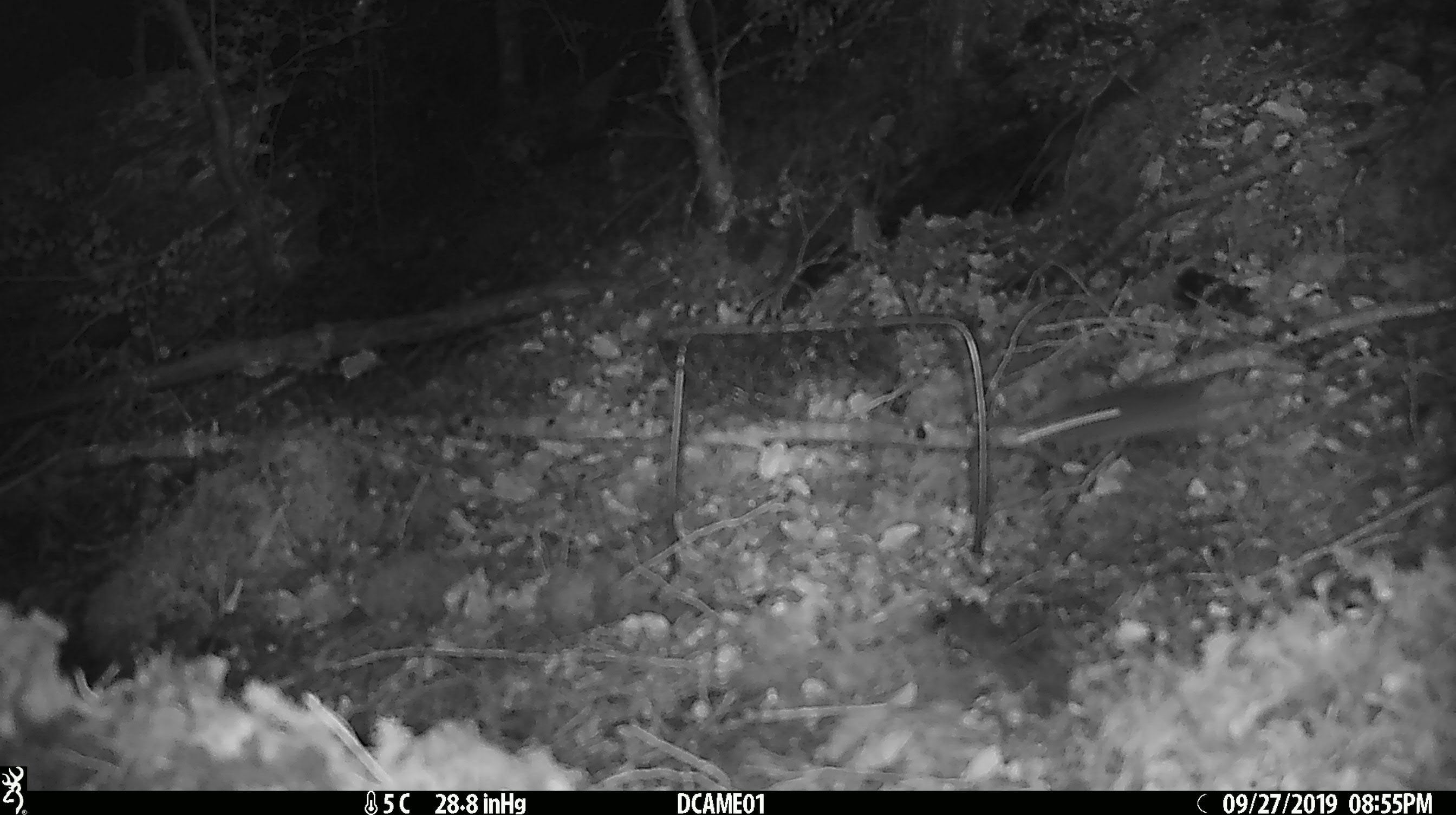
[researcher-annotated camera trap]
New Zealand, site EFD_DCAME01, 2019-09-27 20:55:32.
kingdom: Animalia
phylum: Chordata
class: Mammalia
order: Rodentia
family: Muridae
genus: Mus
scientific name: Mus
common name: mouse